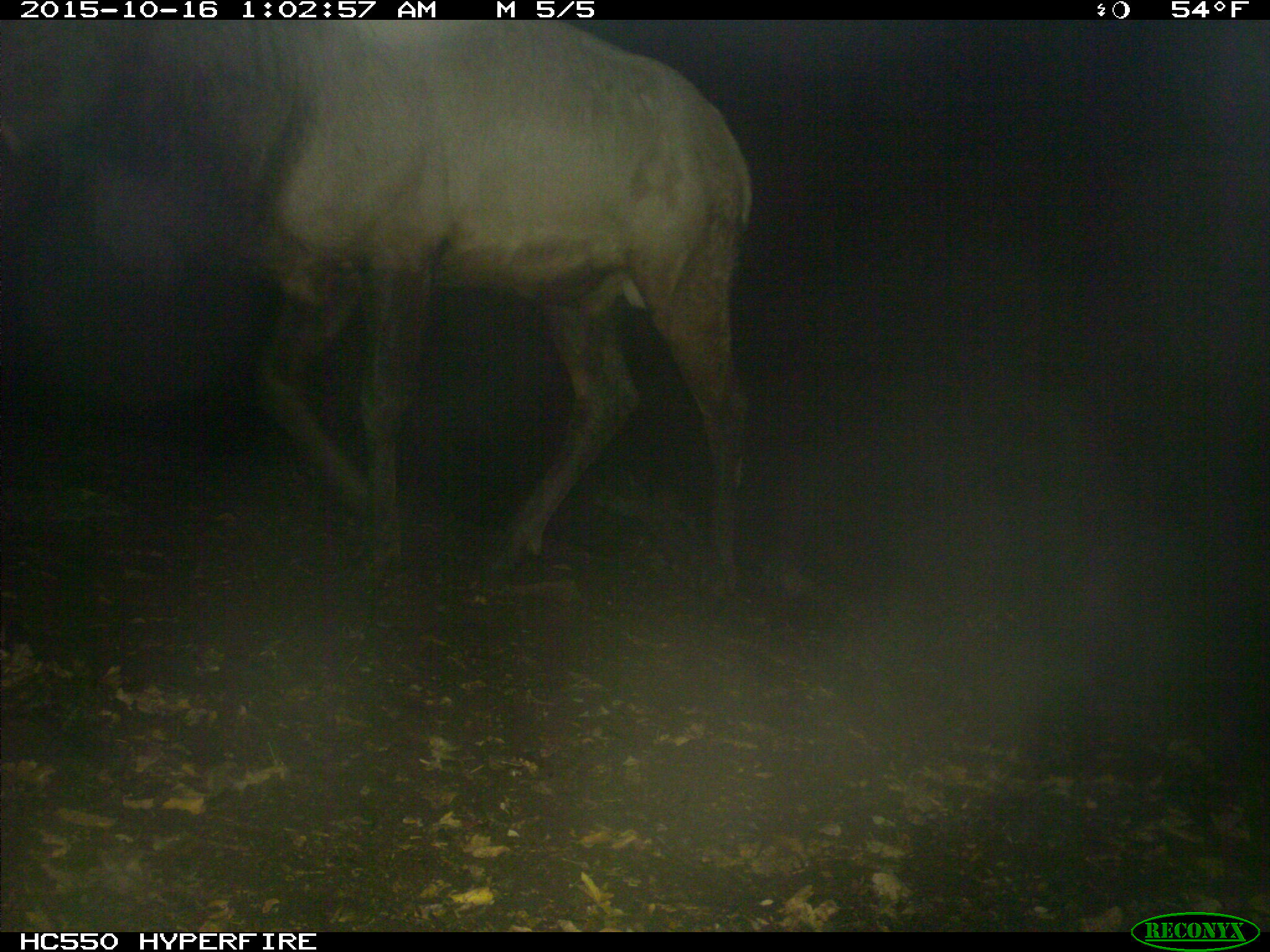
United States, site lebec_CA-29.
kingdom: Animalia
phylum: Chordata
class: Mammalia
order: Artiodactyla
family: Cervidae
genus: Cervus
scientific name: Cervus canadensis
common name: elk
Cervus canadensis (elk).